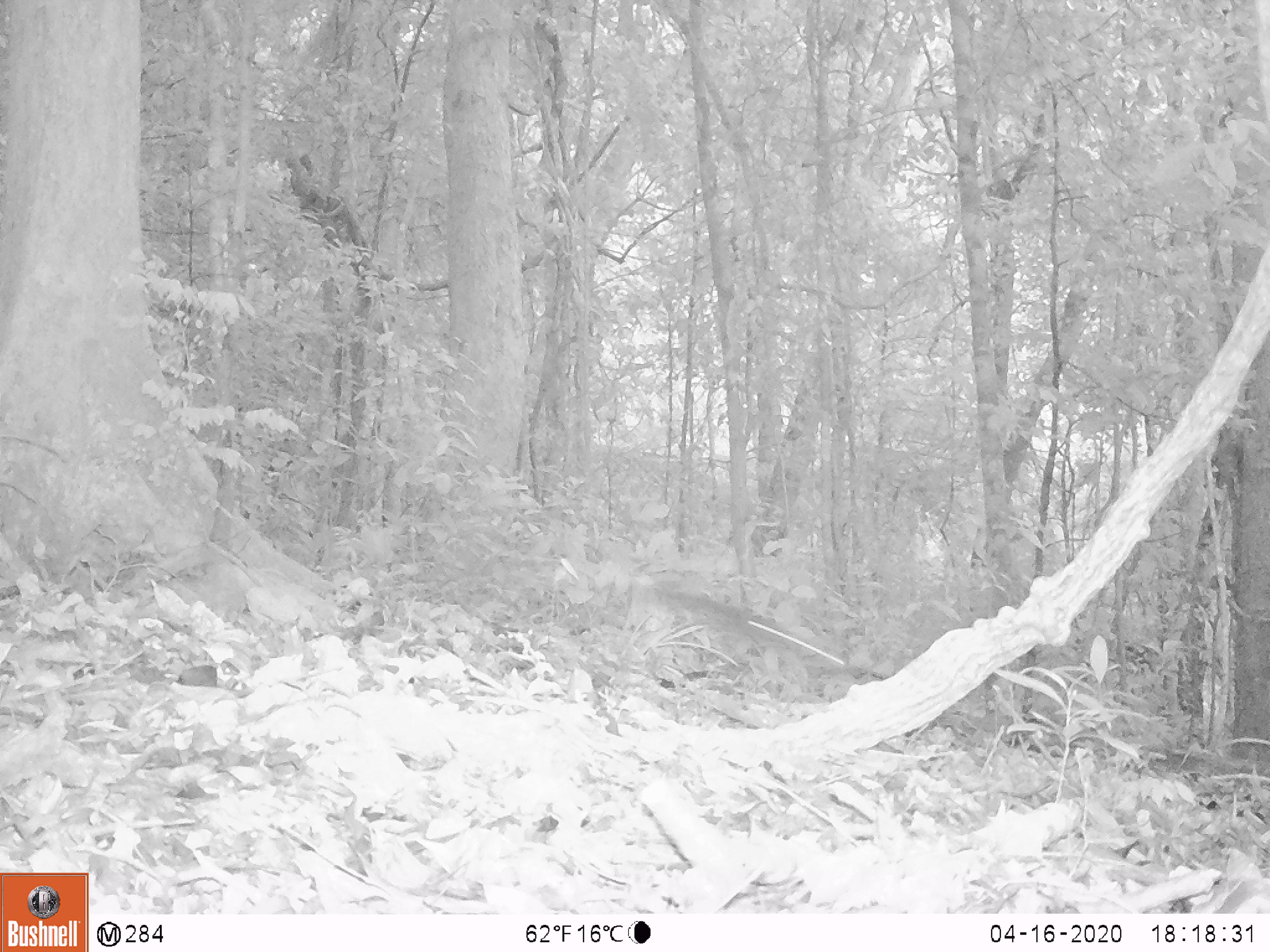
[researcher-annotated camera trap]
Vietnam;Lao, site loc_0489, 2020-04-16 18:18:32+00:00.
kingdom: Animalia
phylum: Chordata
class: Mammalia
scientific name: Mammalia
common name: mammal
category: unidentified small mammal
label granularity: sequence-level